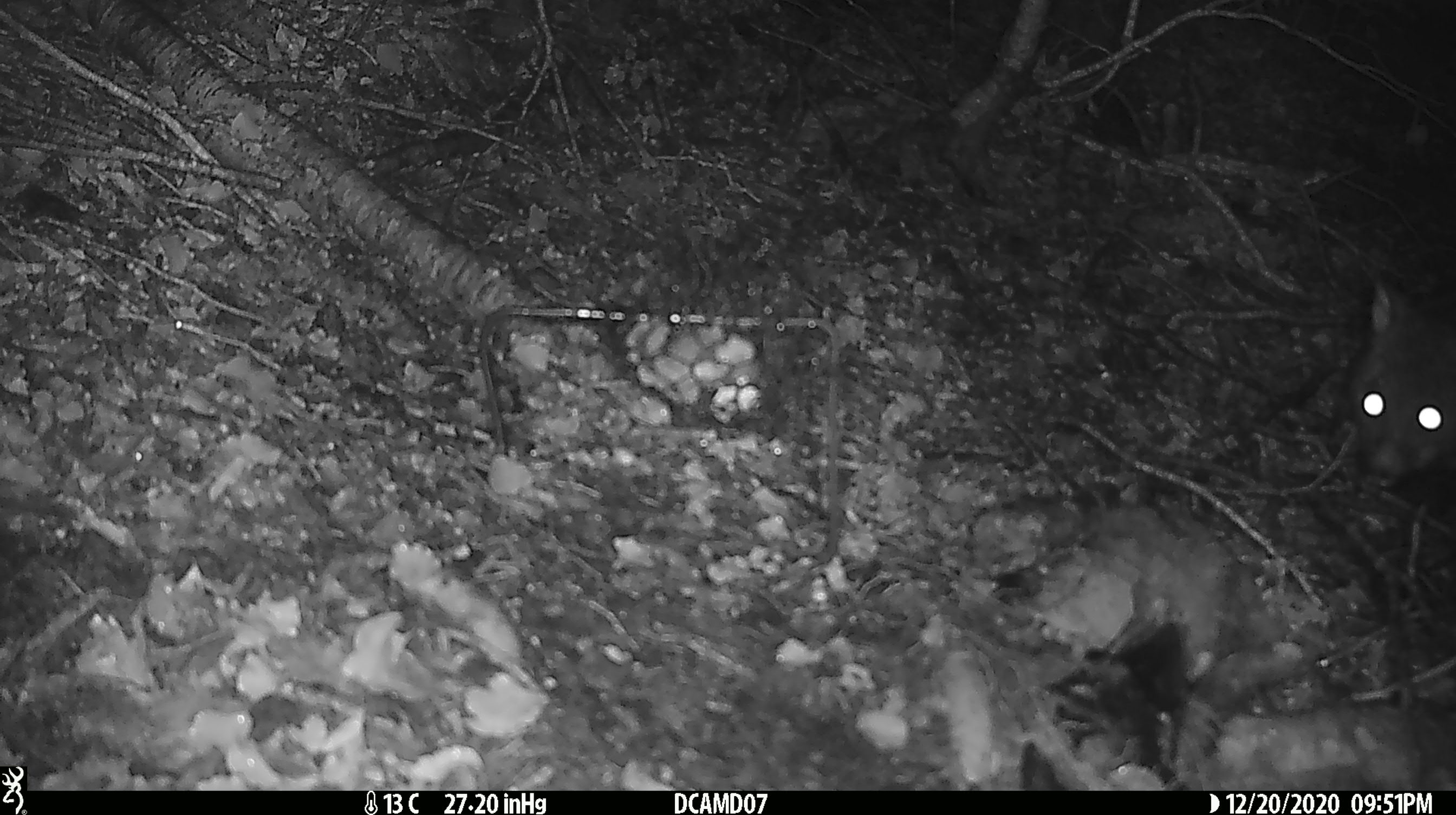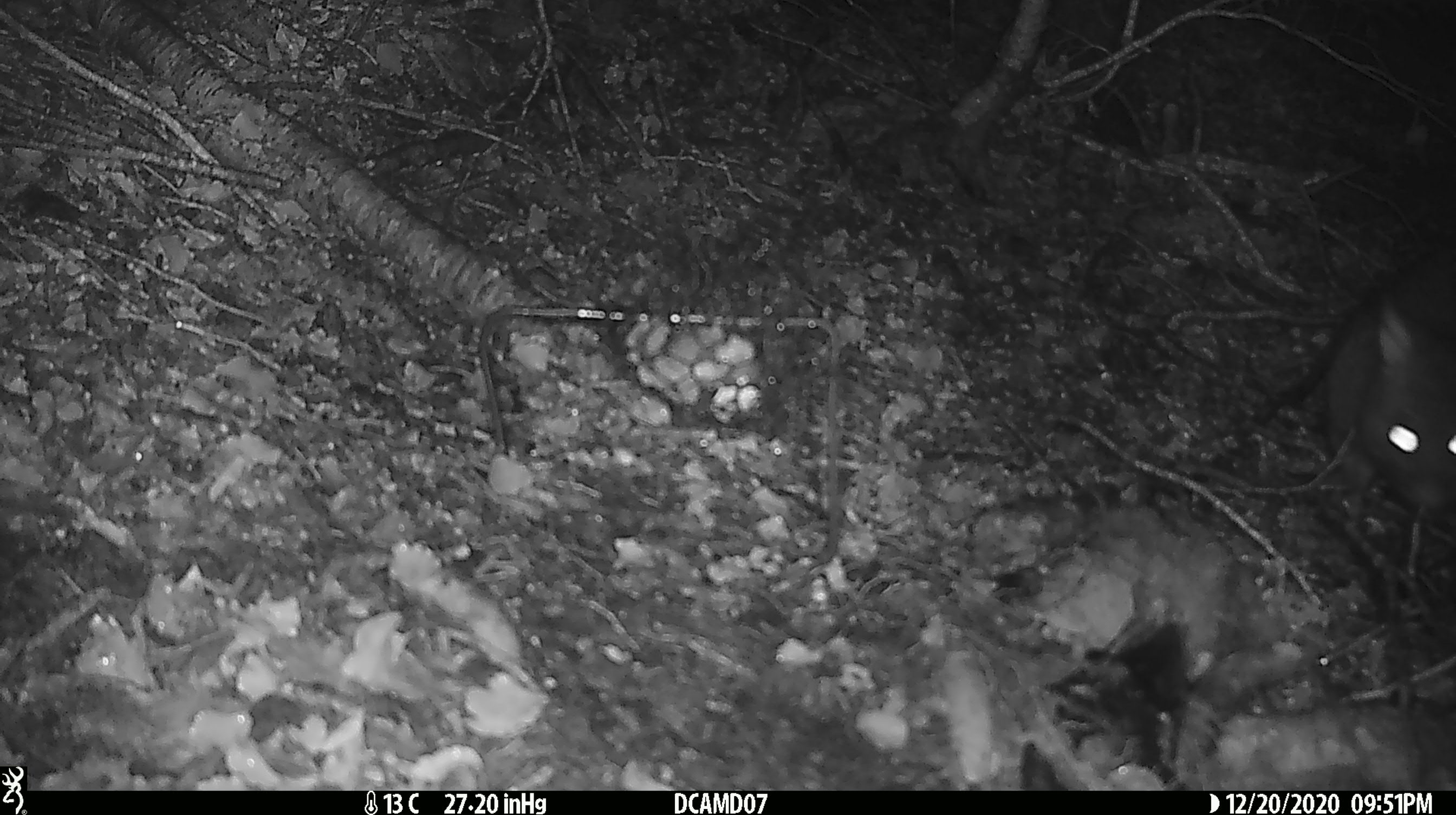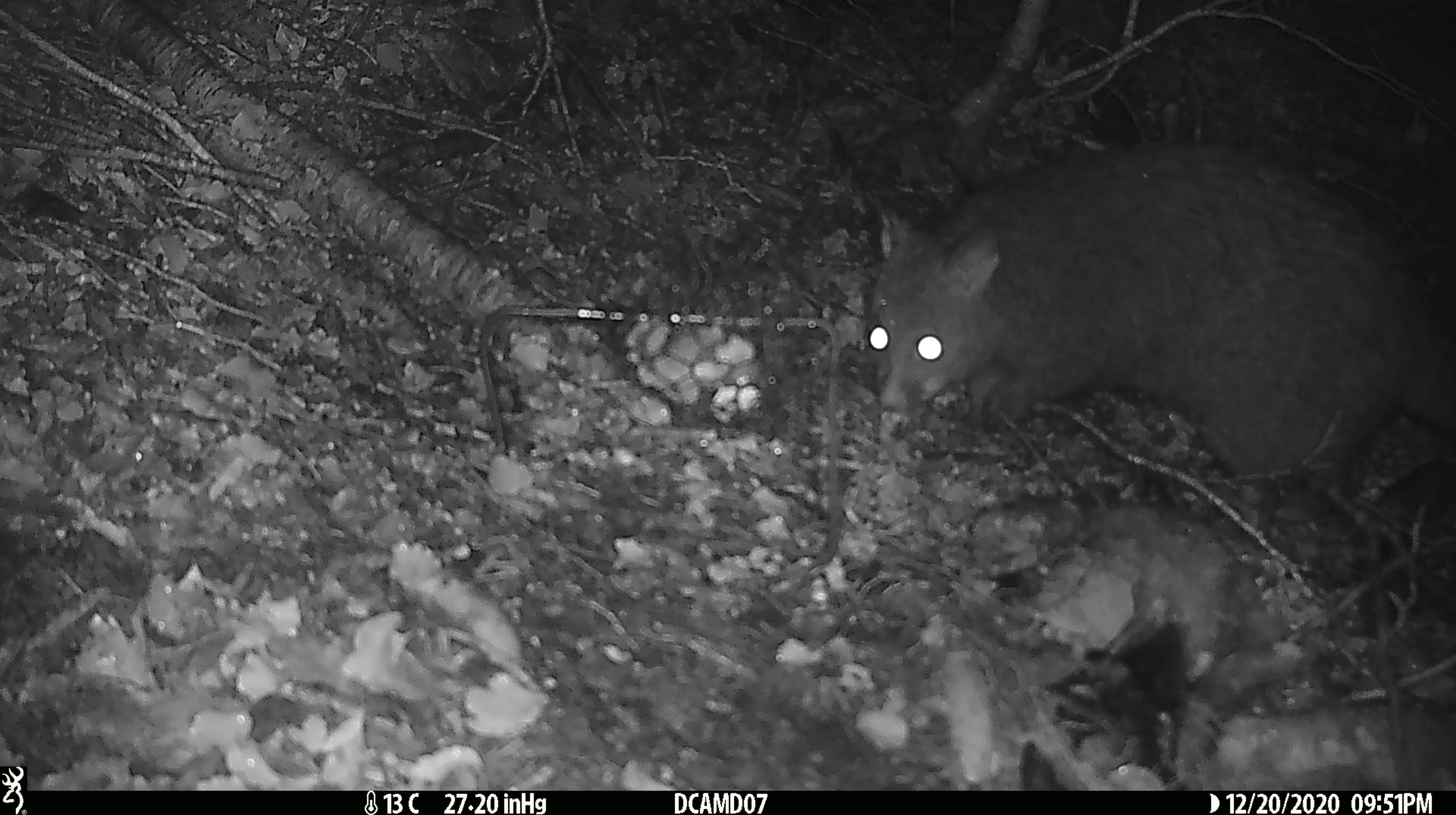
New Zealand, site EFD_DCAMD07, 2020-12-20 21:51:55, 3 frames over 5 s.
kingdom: Animalia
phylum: Chordata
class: Mammalia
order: Diprotodontia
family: Phalangeridae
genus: Trichosurus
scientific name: Trichosurus vulpecula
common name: common brushtail possum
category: possum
Possum (common brushtail possum) (Trichosurus vulpecula).